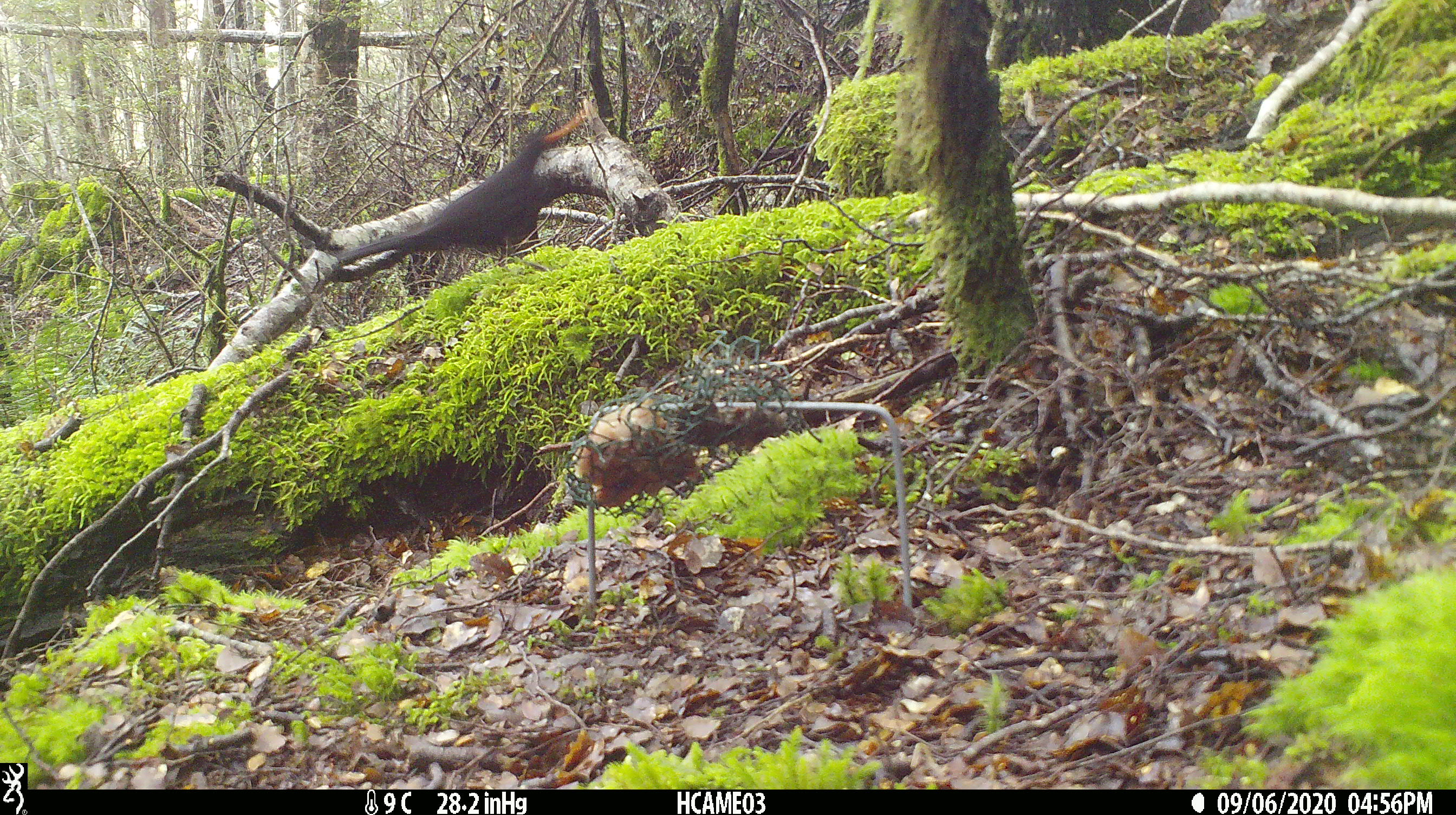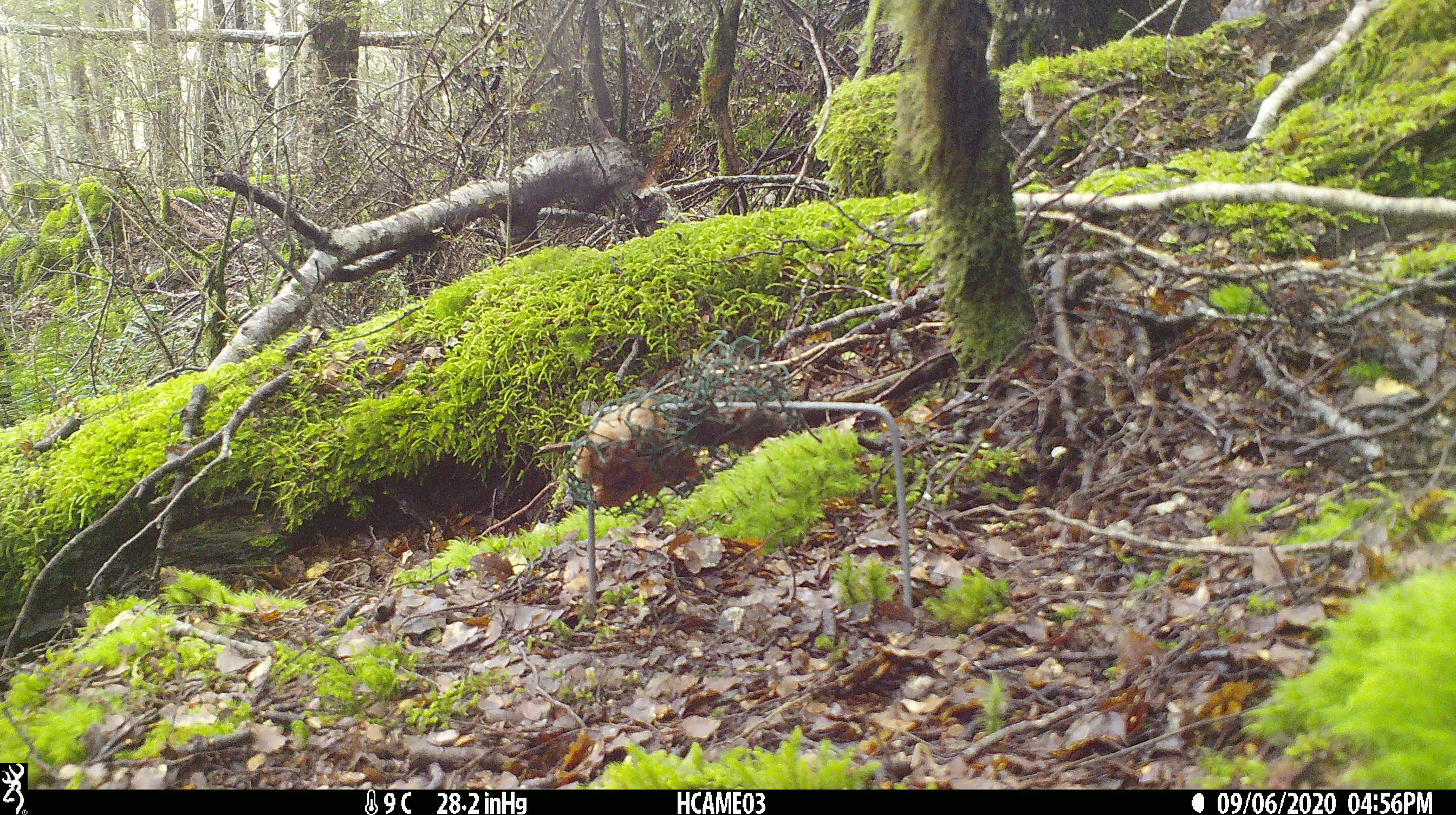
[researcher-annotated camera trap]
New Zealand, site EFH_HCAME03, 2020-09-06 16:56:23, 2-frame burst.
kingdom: Animalia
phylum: Chordata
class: Aves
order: Passeriformes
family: Turdidae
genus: Turdus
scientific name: Turdus merula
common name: eurasian blackbird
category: blackbird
Blackbird (eurasian blackbird) (Turdus merula).